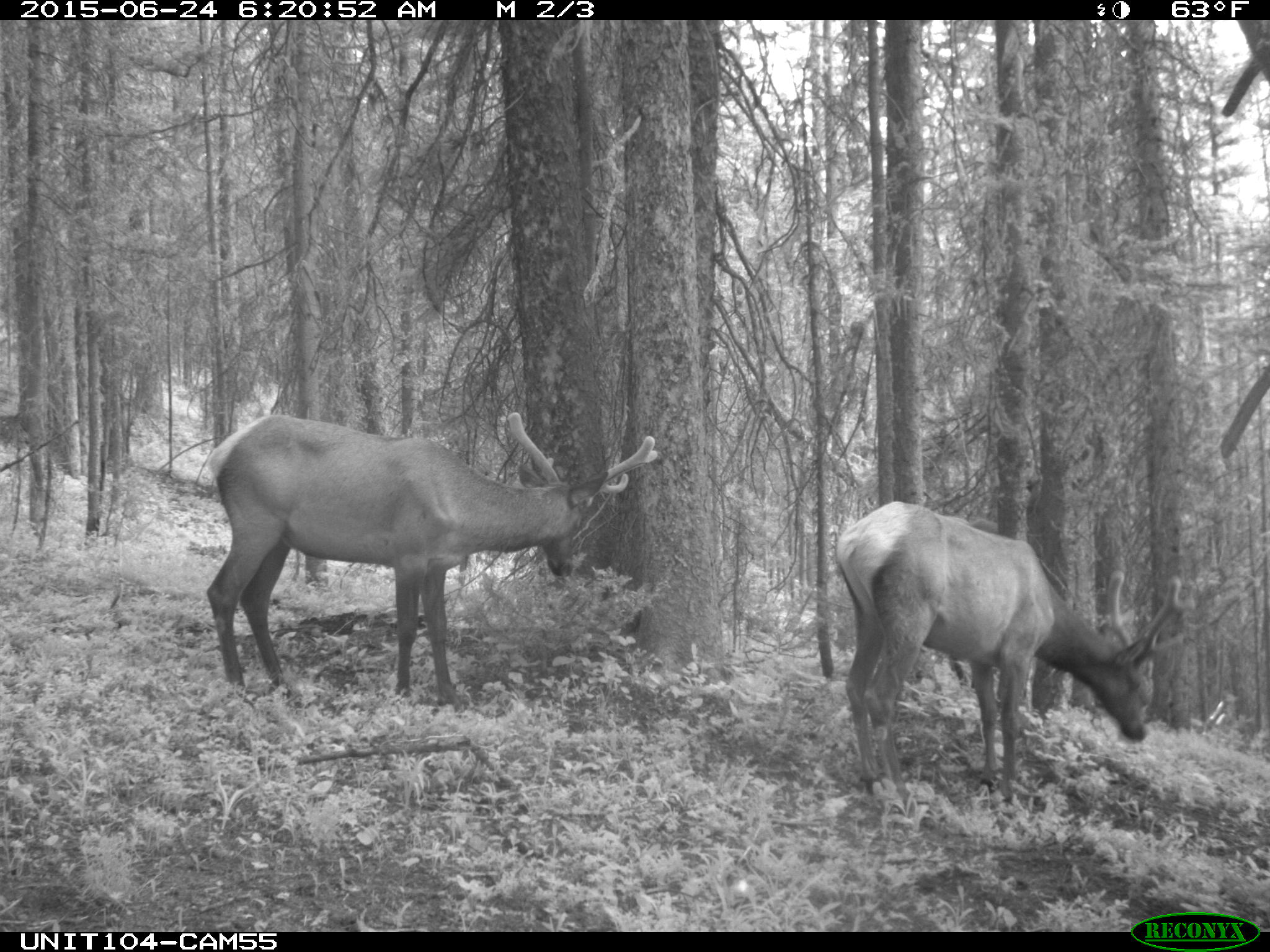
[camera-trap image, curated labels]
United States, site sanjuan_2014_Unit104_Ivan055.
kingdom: Animalia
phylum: Chordata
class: Mammalia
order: Artiodactyla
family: Cervidae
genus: Cervus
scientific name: Cervus elaphus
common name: red deer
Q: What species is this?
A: Cervus elaphus (red deer).